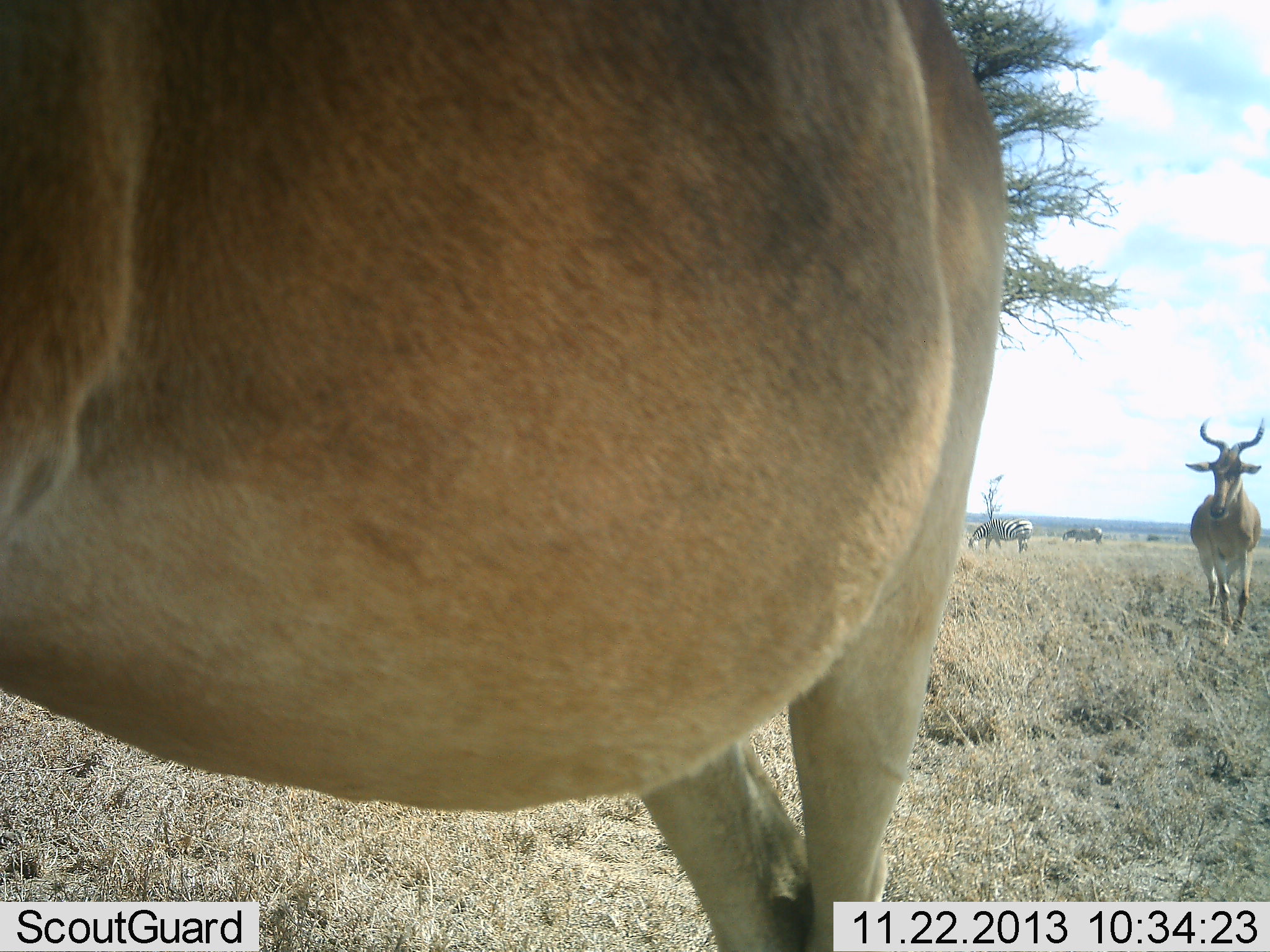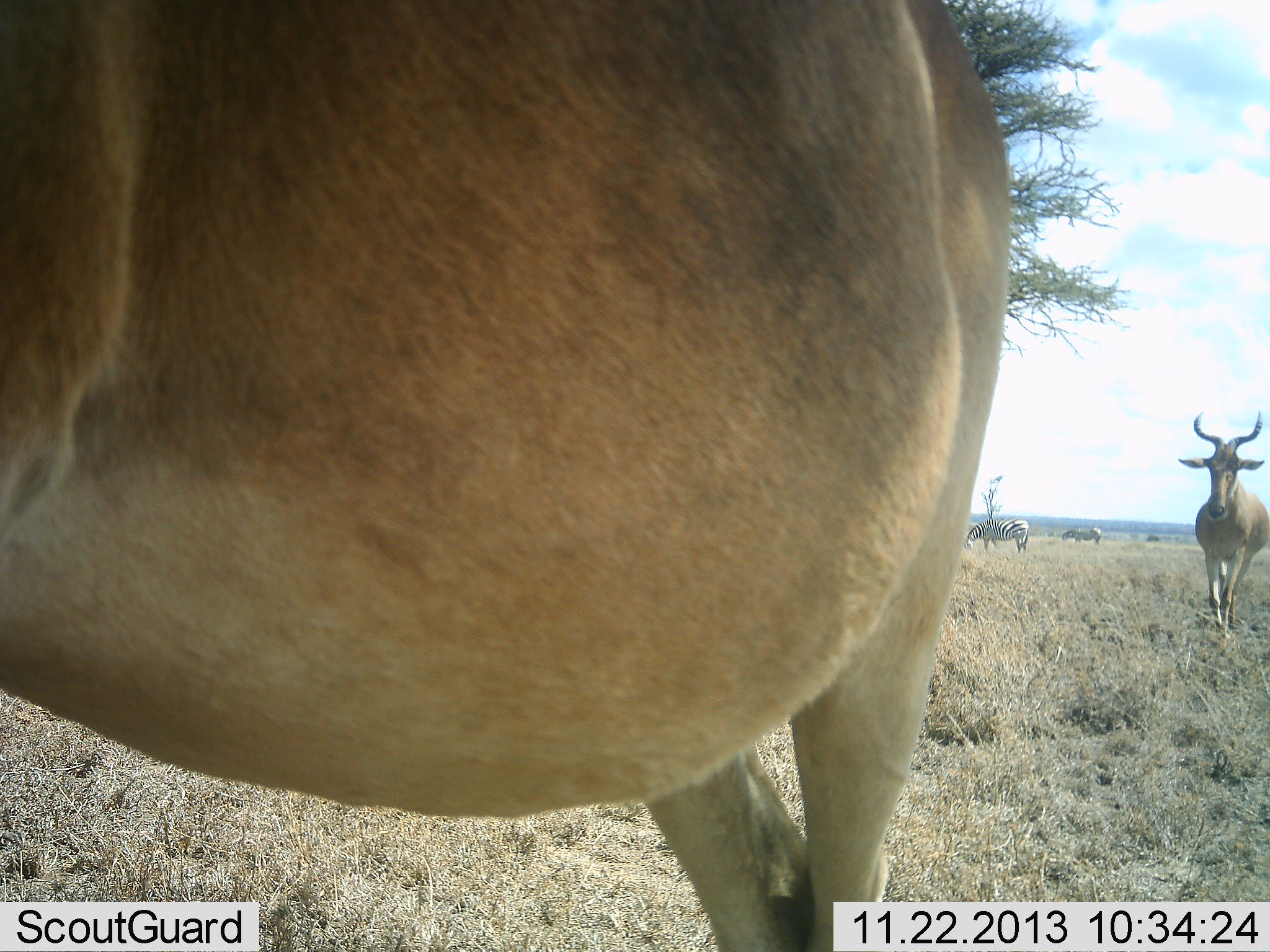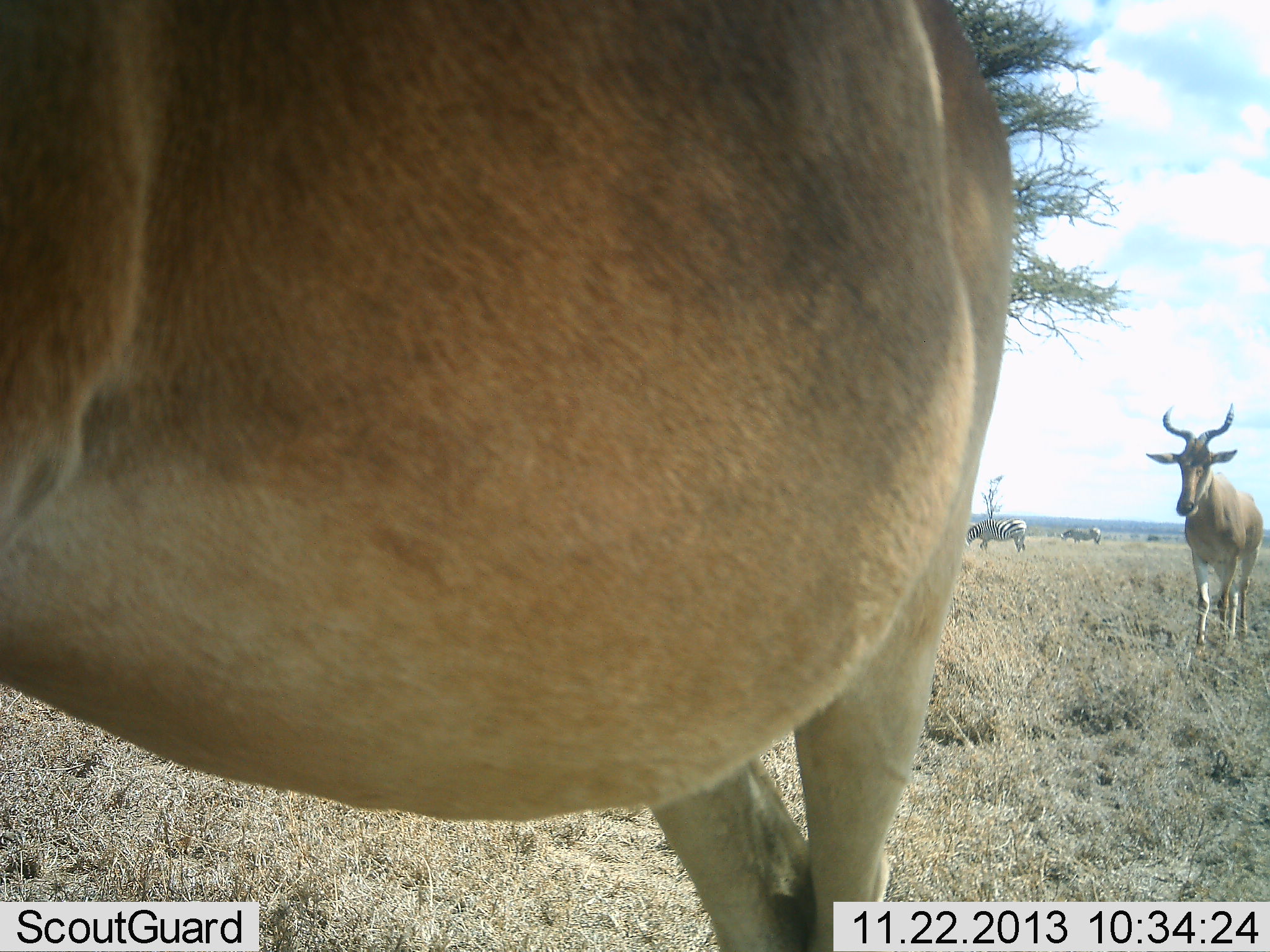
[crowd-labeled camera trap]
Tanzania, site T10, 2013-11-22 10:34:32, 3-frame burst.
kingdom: Animalia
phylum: Chordata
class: Mammalia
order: Artiodactyla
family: Bovidae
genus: Alcelaphus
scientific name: Alcelaphus buselaphus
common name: hartebeest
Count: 2.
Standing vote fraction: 67%.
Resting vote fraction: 7%.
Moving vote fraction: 87%.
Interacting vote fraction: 0%.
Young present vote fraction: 0%.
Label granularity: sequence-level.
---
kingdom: Animalia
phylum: Chordata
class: Mammalia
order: Perissodactyla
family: Equidae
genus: Equus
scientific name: Equus quagga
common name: plains zebra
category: zebra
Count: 2.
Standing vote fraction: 45%.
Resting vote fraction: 0%.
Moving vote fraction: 9%.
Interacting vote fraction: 0%.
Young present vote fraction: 0%.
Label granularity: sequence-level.